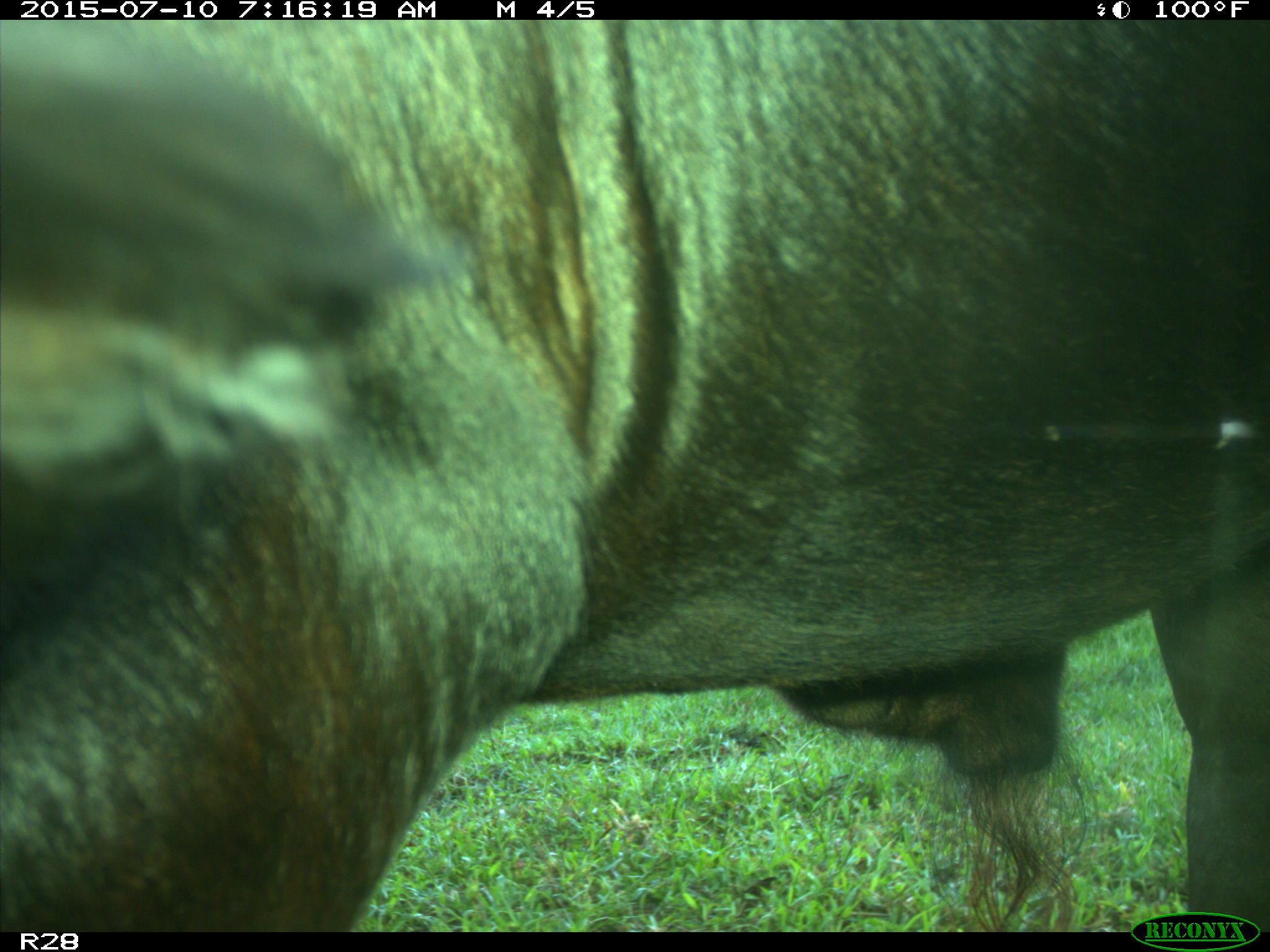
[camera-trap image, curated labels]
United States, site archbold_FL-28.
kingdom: Animalia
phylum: Chordata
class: Mammalia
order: Artiodactyla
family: Bovidae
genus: Bos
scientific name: Bos taurus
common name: domestic cow